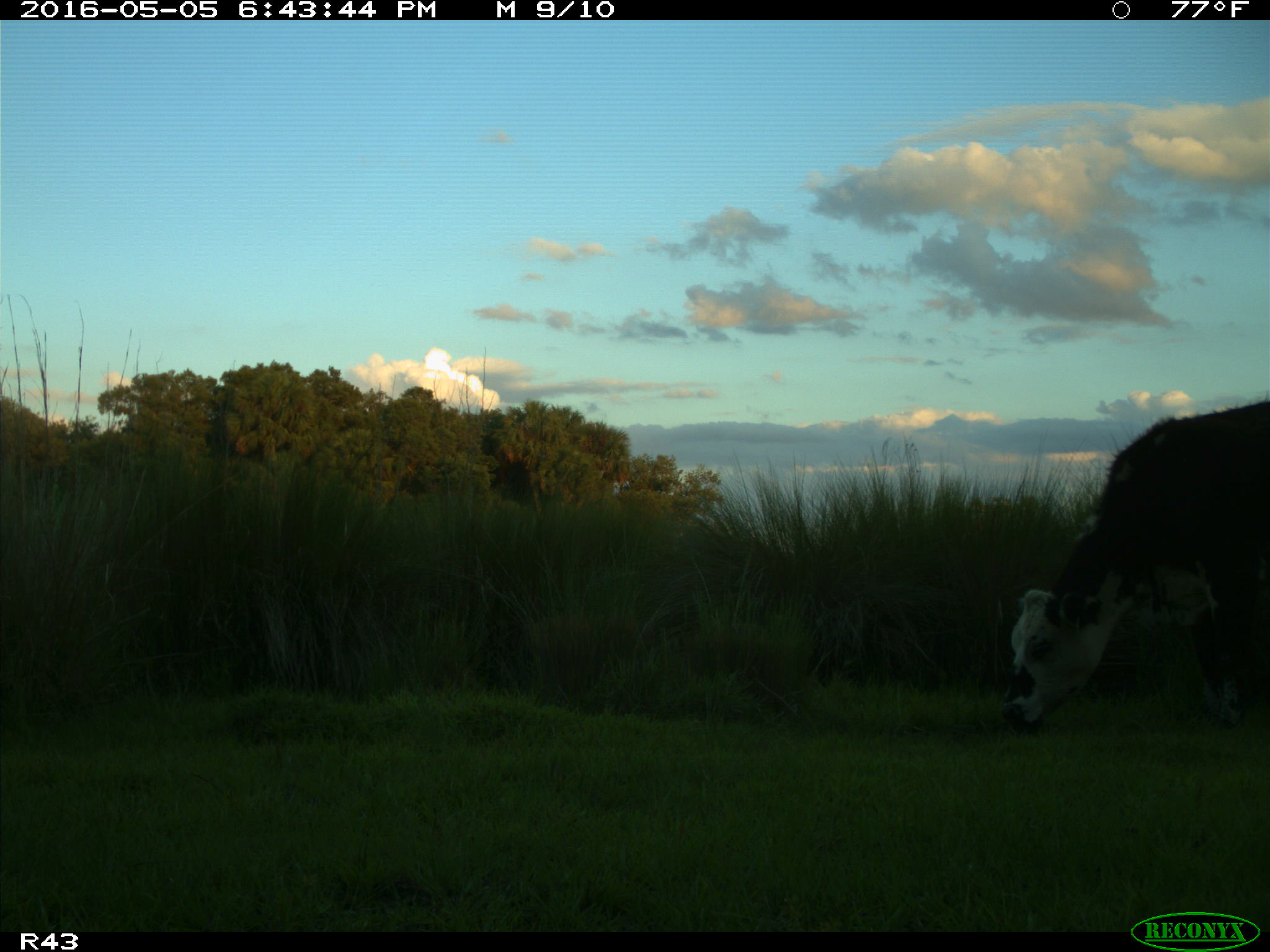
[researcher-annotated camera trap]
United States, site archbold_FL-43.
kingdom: Animalia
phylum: Chordata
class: Mammalia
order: Artiodactyla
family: Bovidae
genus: Bos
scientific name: Bos taurus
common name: domestic cow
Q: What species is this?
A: Bos taurus (domestic cow).